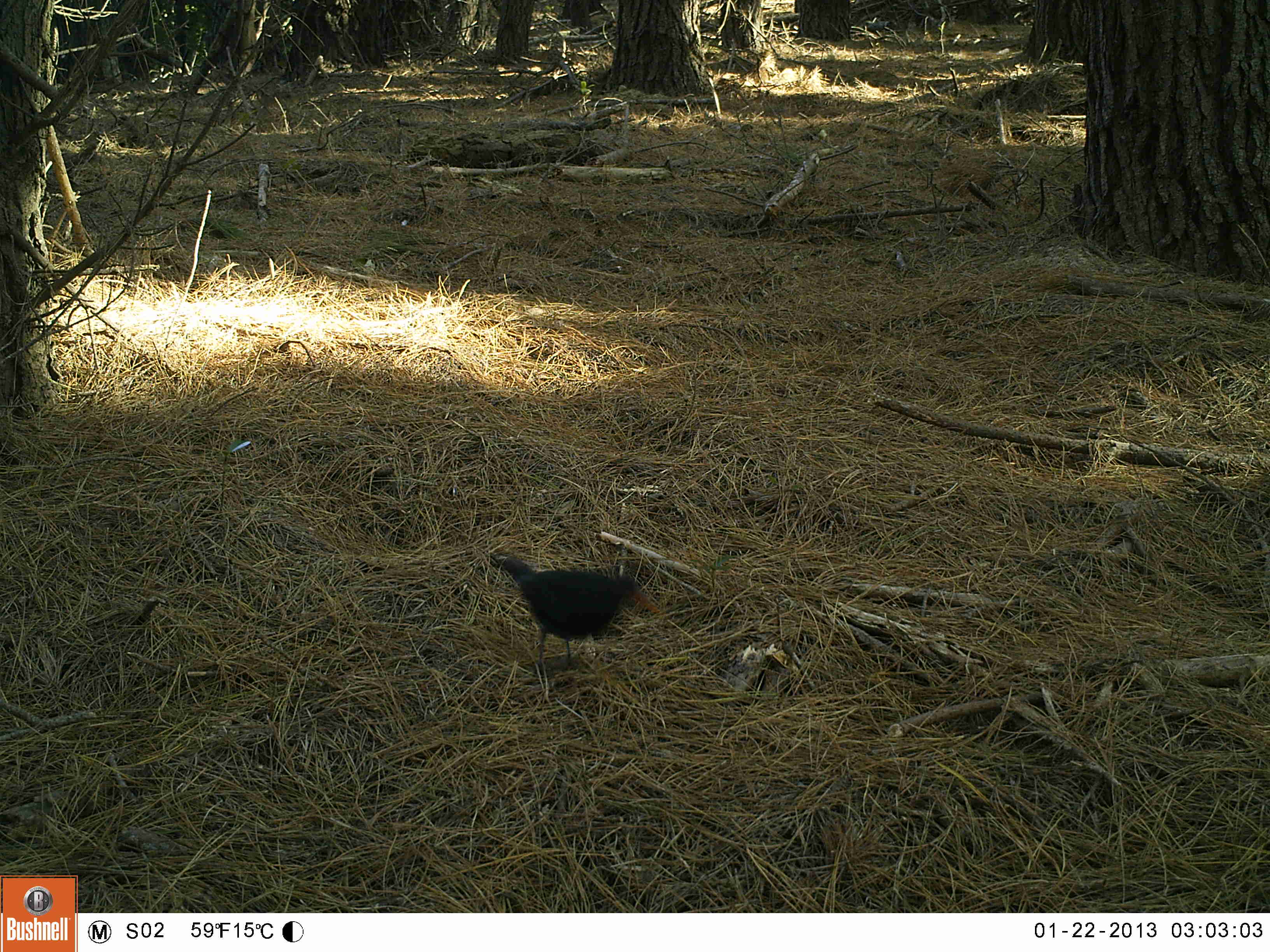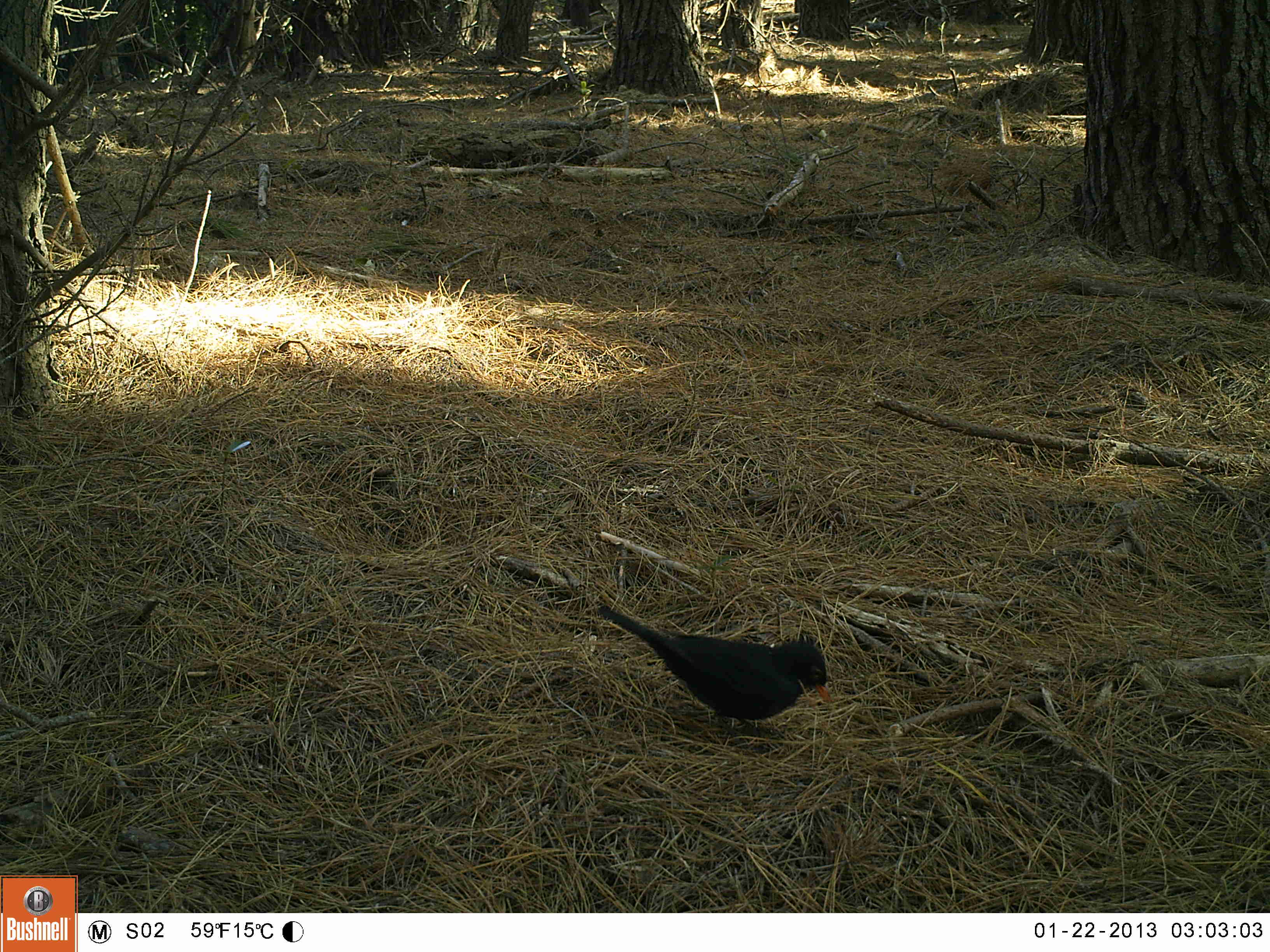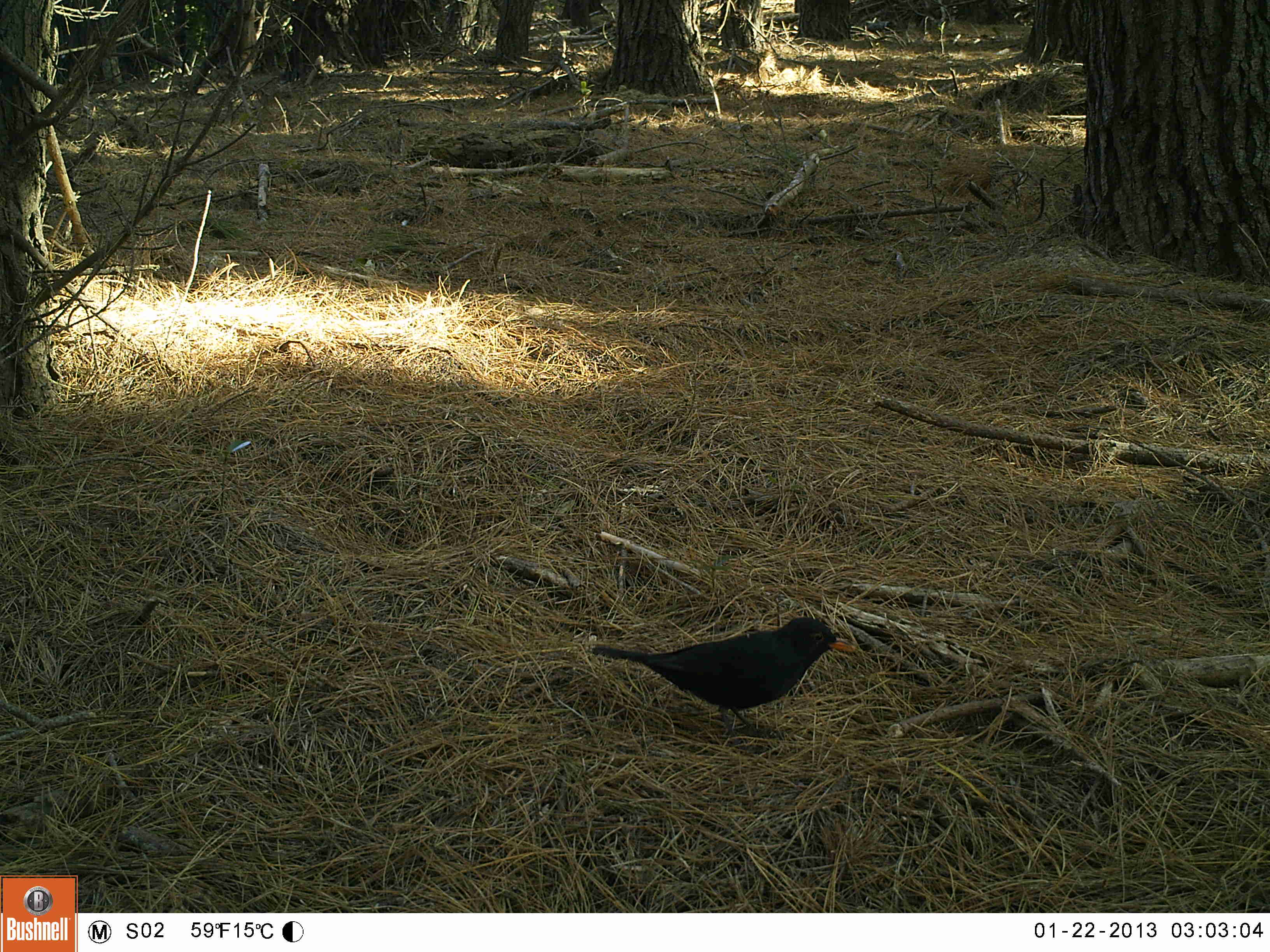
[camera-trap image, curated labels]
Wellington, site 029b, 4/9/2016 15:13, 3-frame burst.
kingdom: Animalia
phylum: Chordata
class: Aves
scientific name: Aves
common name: bird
Bird (Aves).